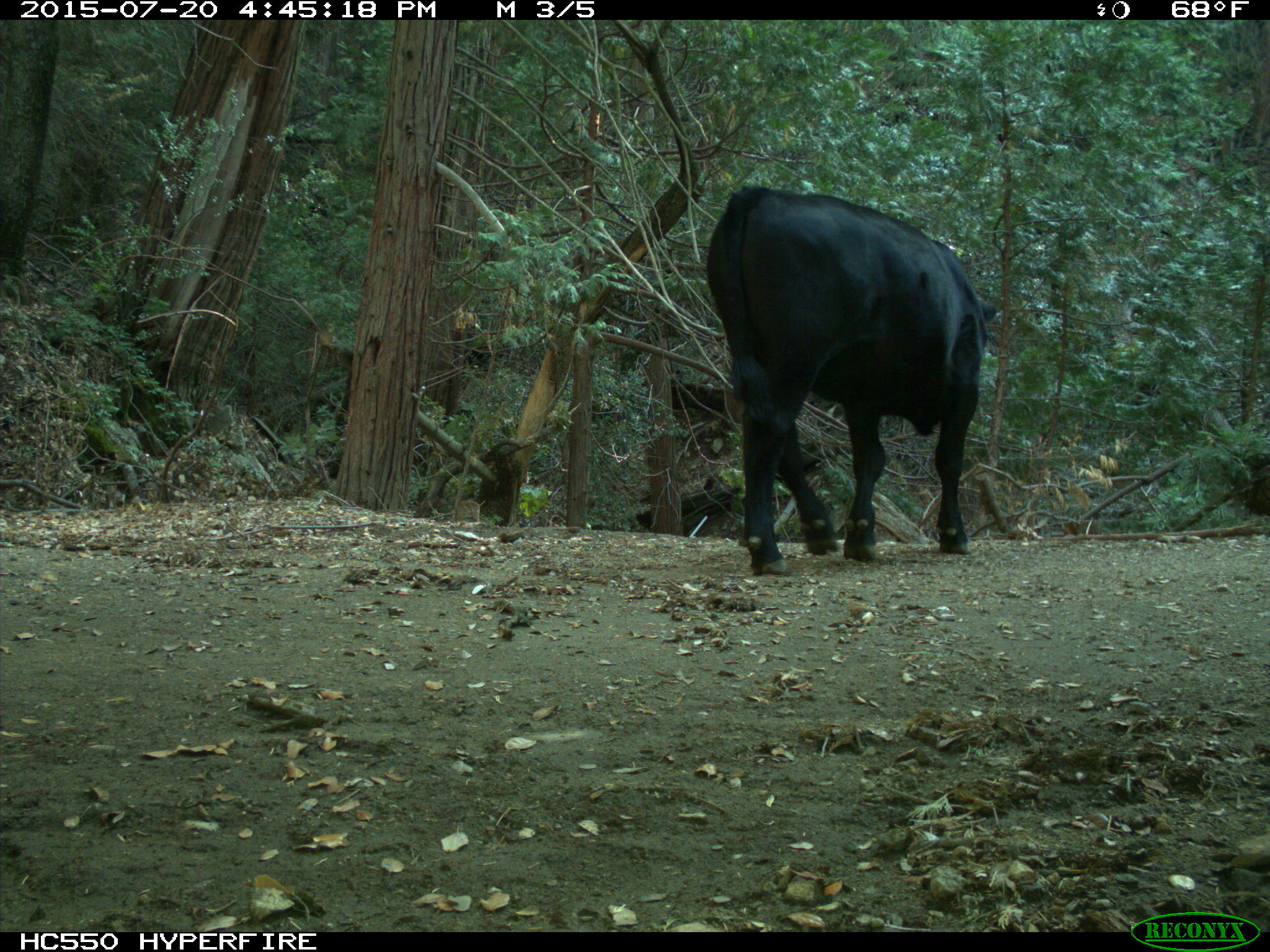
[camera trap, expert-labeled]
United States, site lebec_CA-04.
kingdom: Animalia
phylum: Chordata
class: Mammalia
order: Artiodactyla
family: Bovidae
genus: Bos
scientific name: Bos taurus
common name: domestic cow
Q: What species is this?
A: Bos taurus (domestic cow).